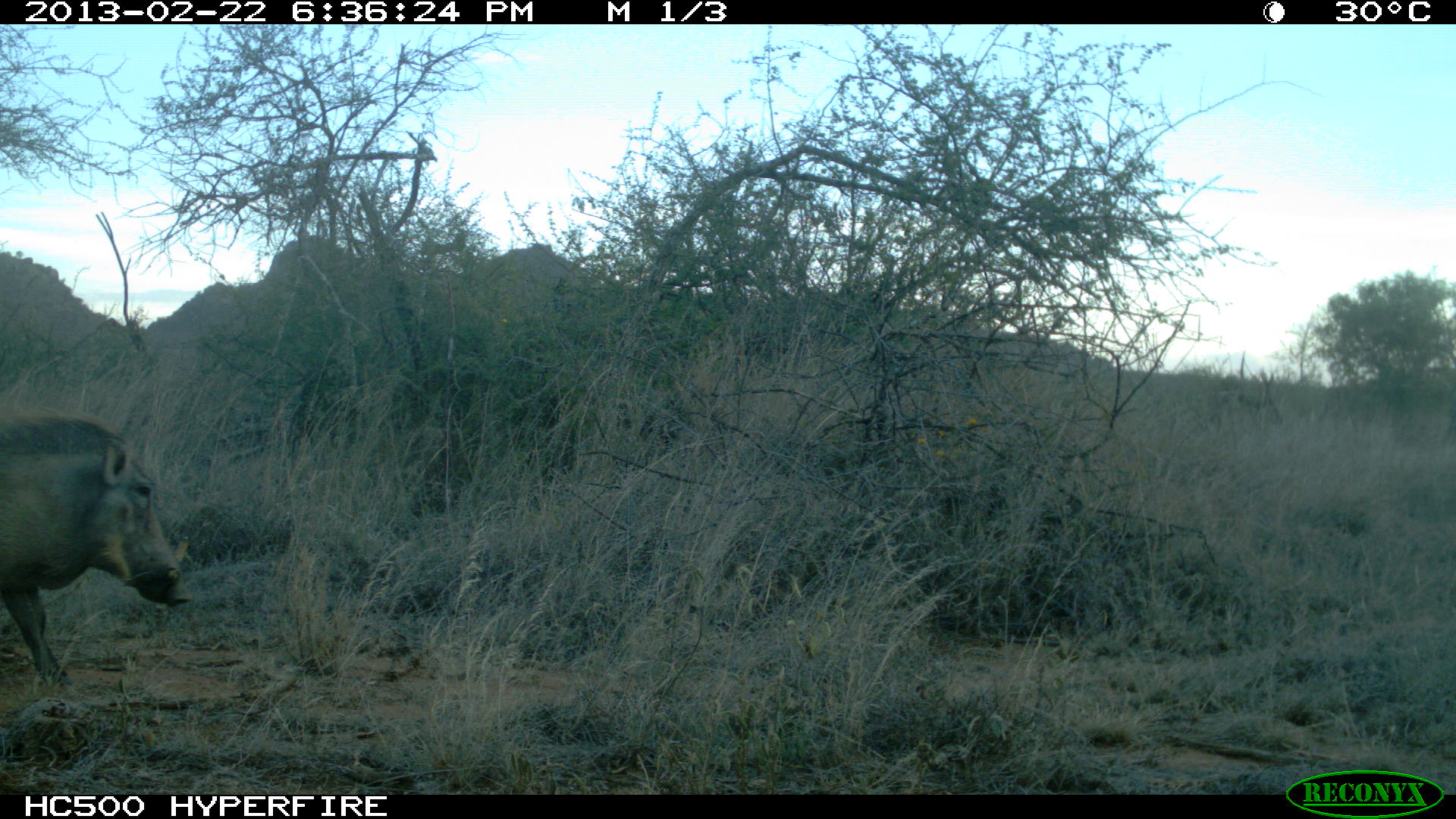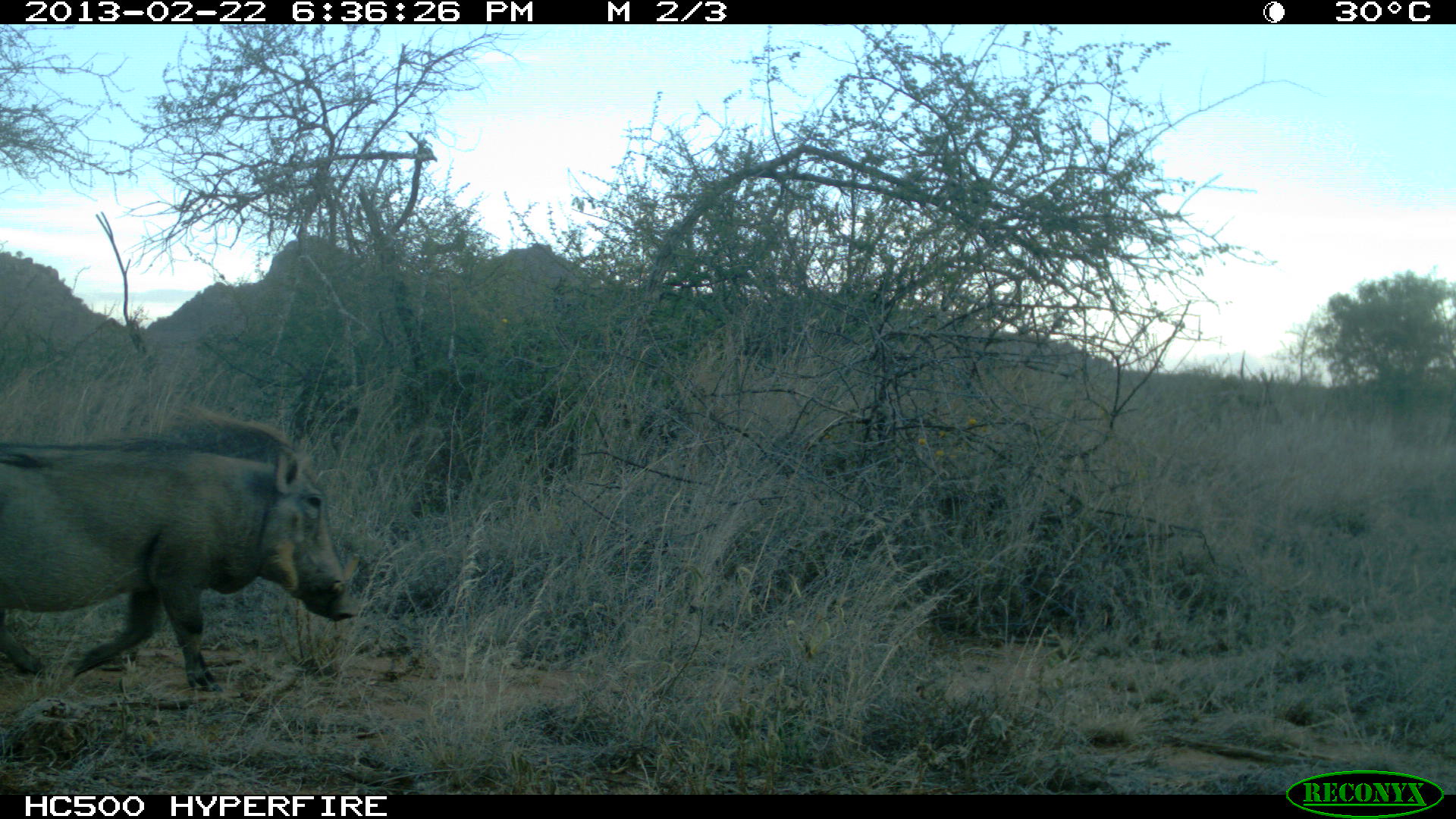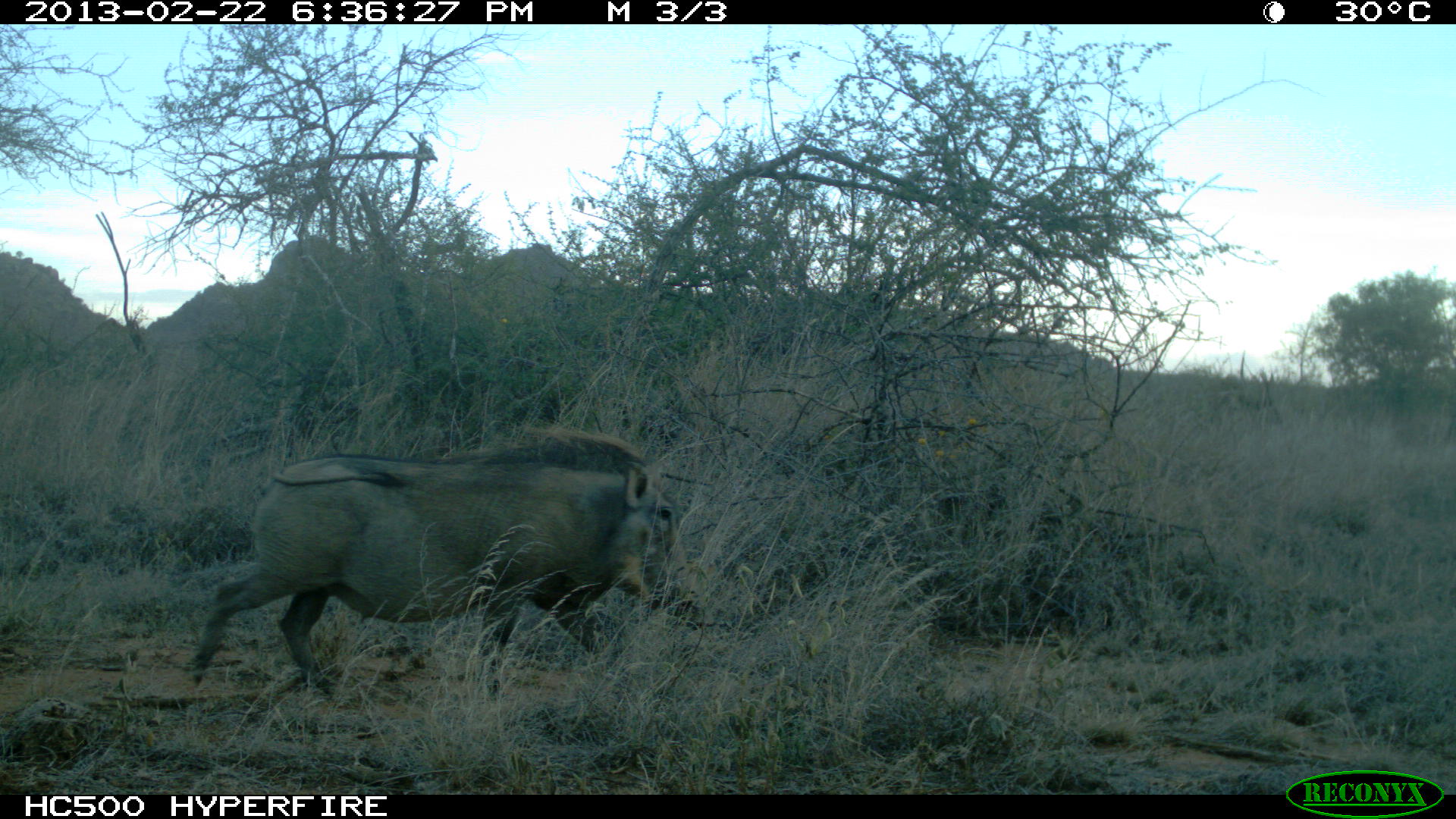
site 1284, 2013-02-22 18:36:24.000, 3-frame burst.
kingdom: Animalia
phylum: Chordata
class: Mammalia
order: Artiodactyla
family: Suidae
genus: Phacochoerus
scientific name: Phacochoerus africanus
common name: common warthog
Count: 1.